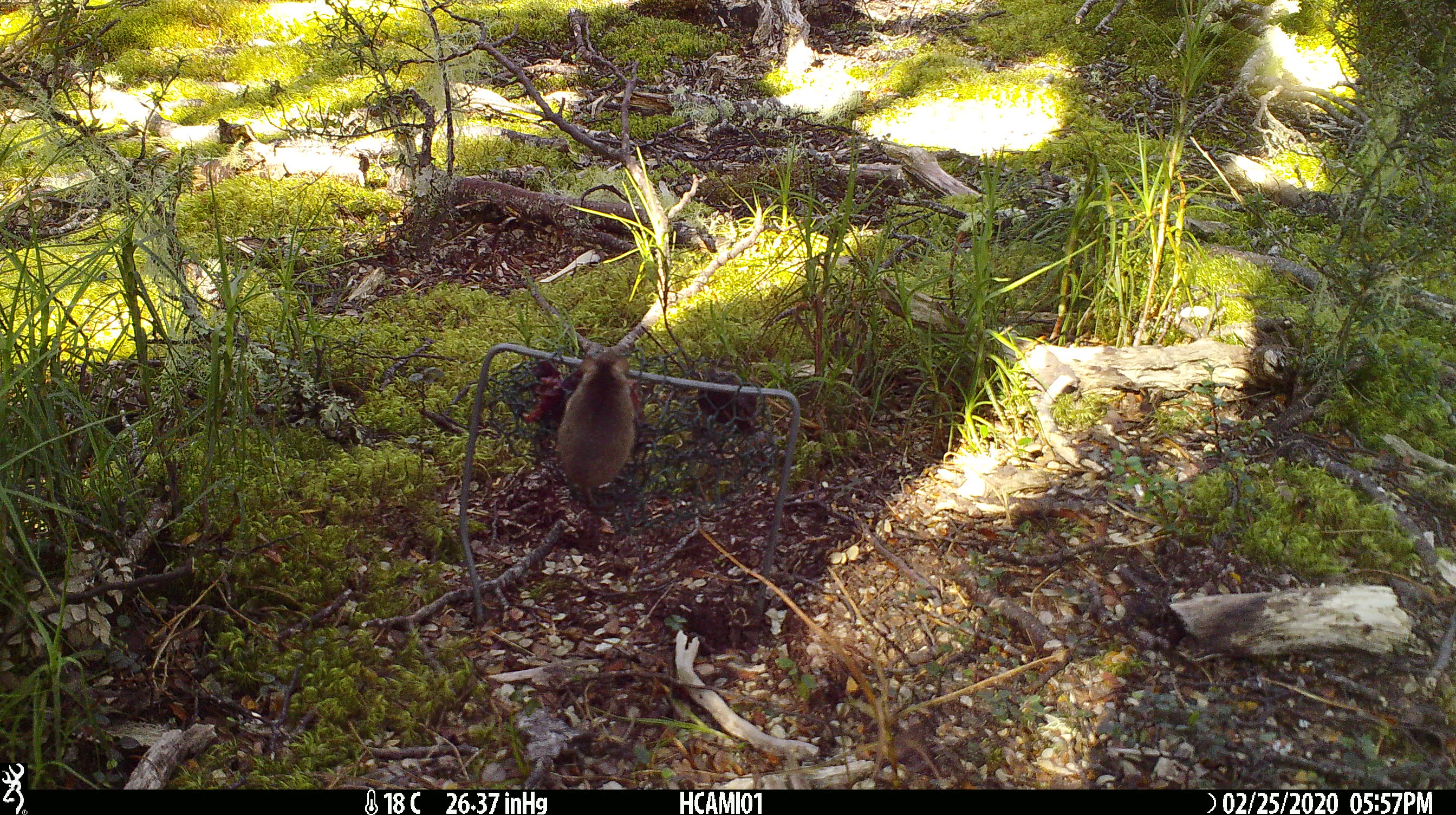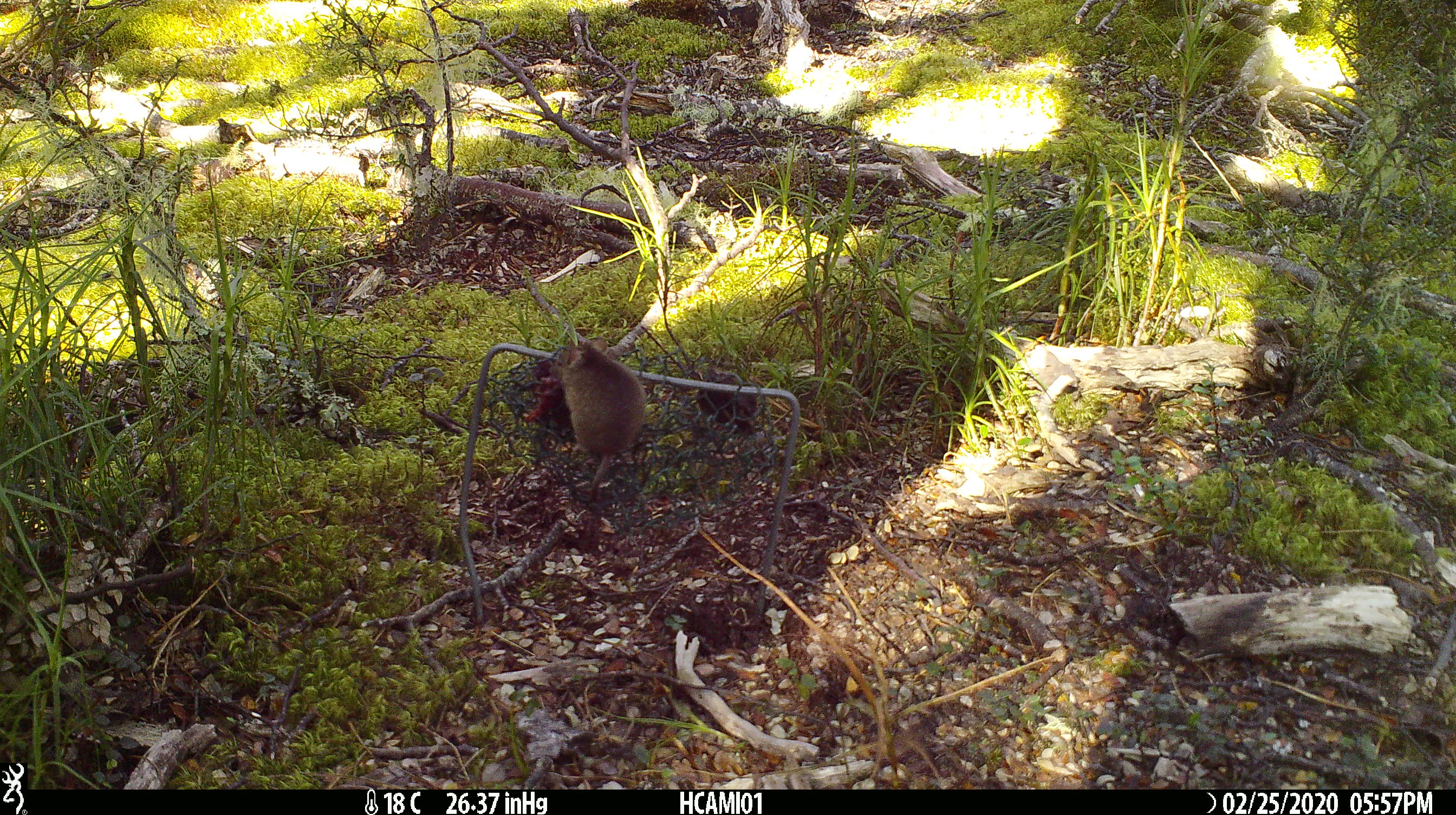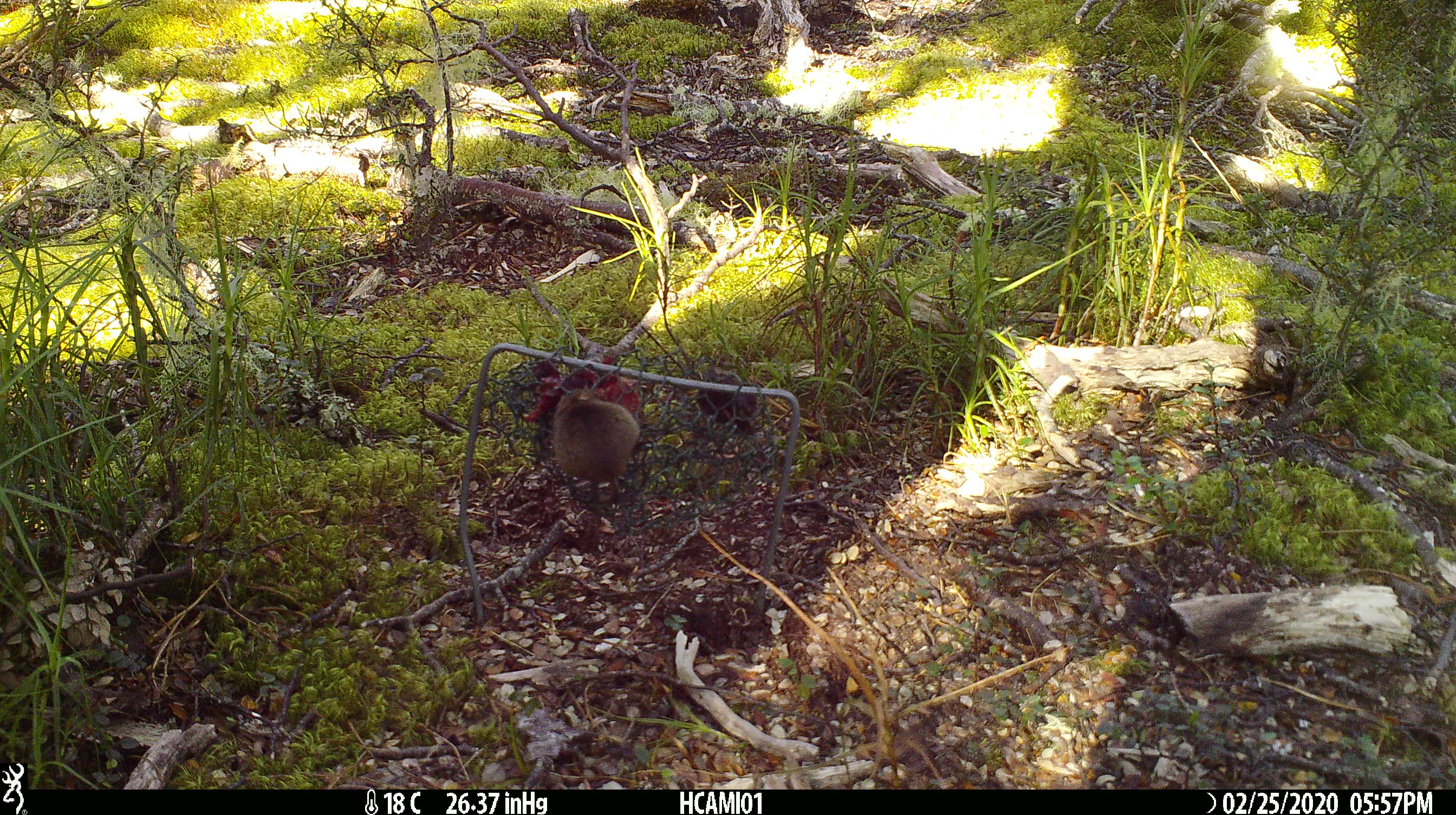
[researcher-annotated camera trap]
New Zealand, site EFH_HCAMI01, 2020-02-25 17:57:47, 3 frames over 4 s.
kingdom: Animalia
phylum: Chordata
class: Mammalia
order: Rodentia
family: Muridae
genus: Mus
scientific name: Mus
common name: mouse